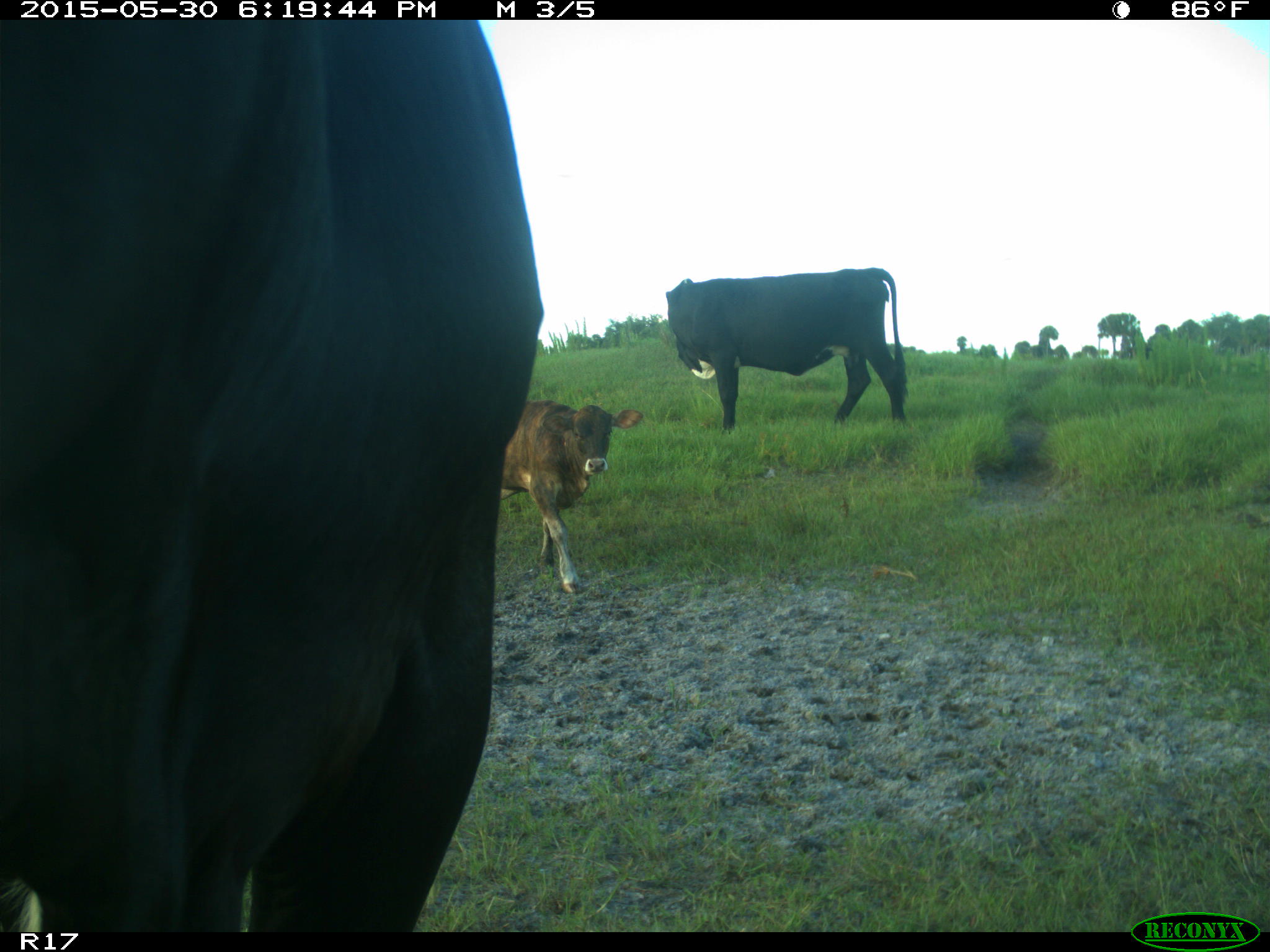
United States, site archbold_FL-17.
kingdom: Animalia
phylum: Chordata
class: Mammalia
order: Artiodactyla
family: Bovidae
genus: Bos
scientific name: Bos taurus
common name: domestic cow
Bos taurus (domestic cow).